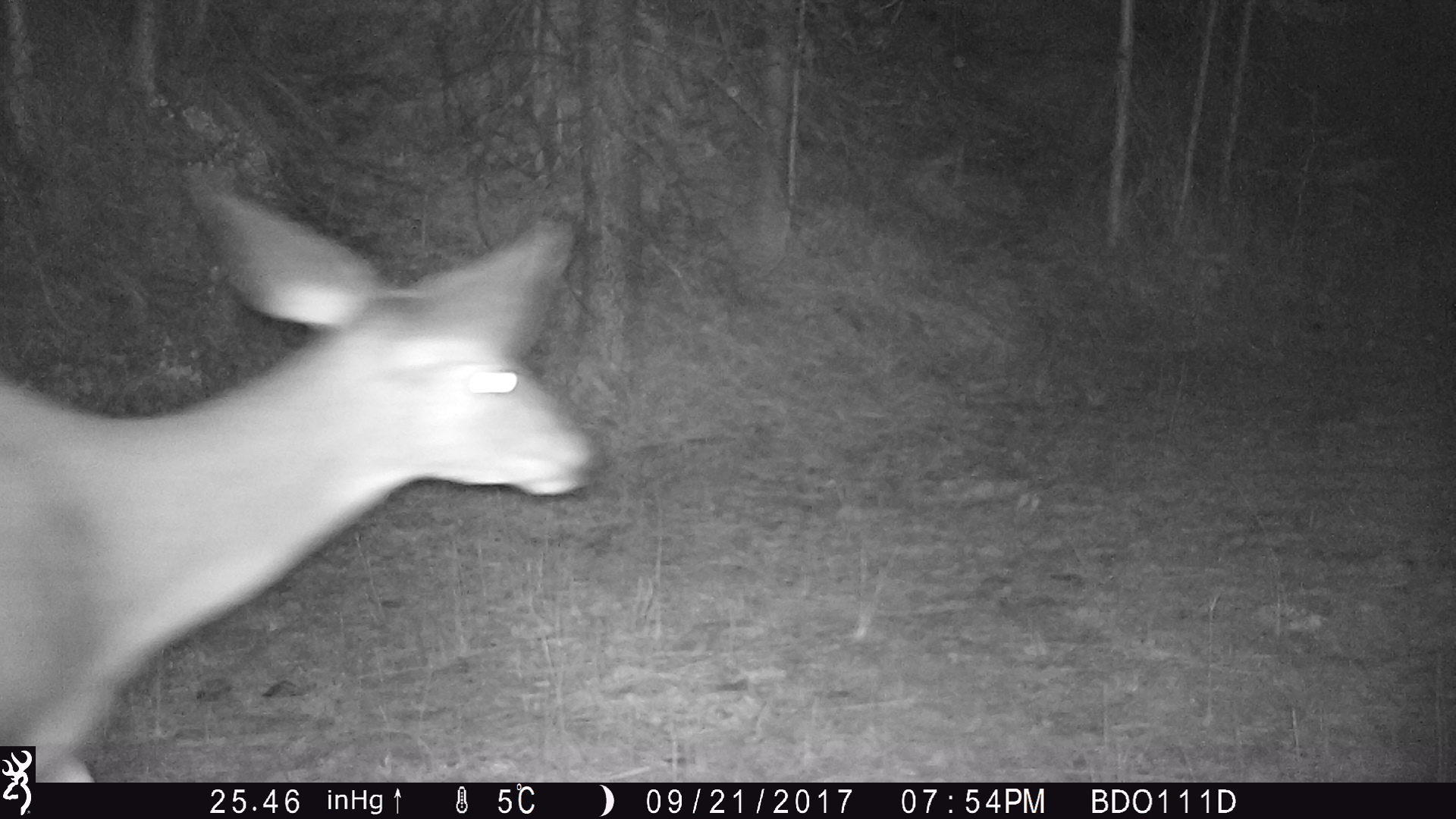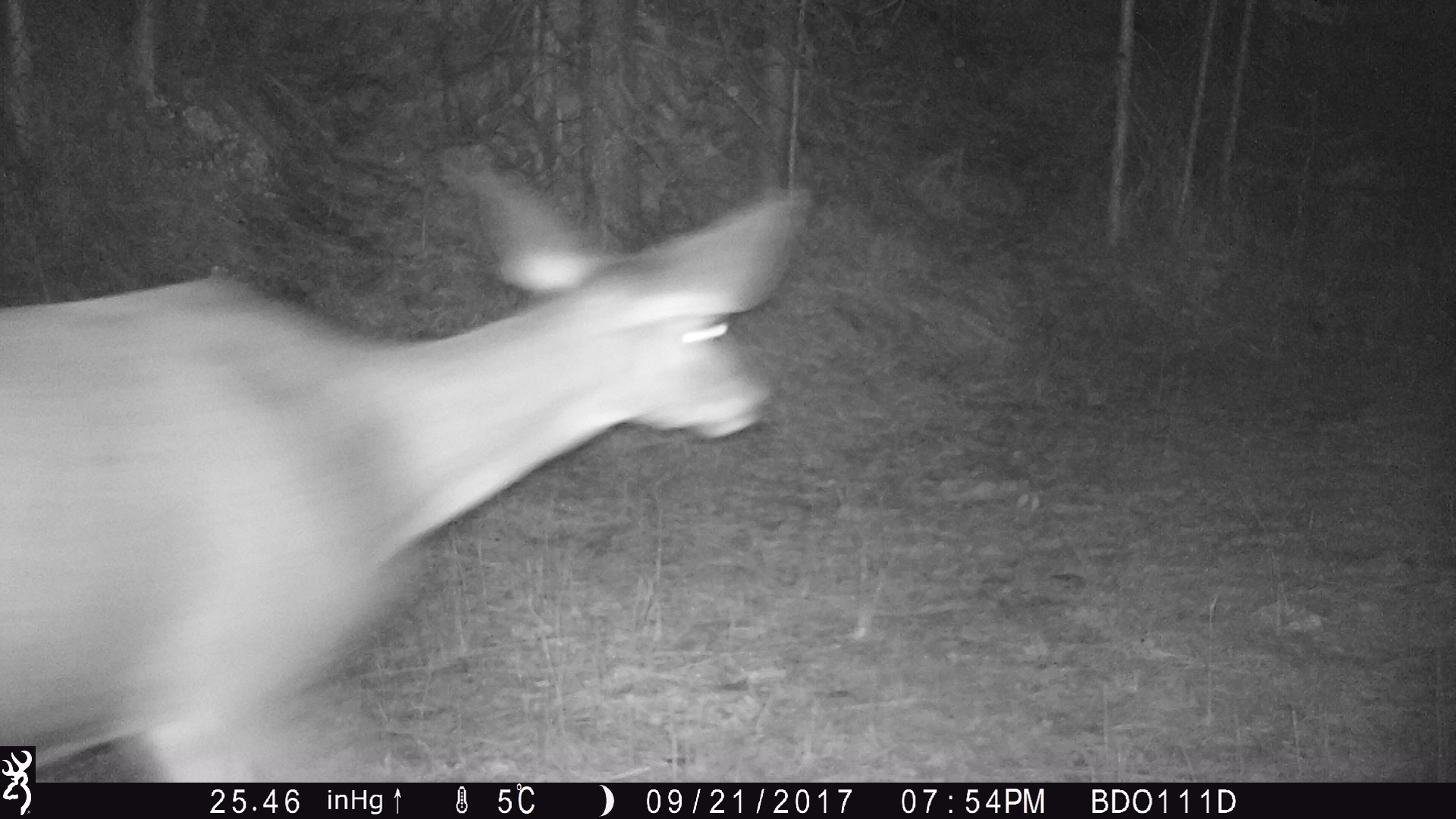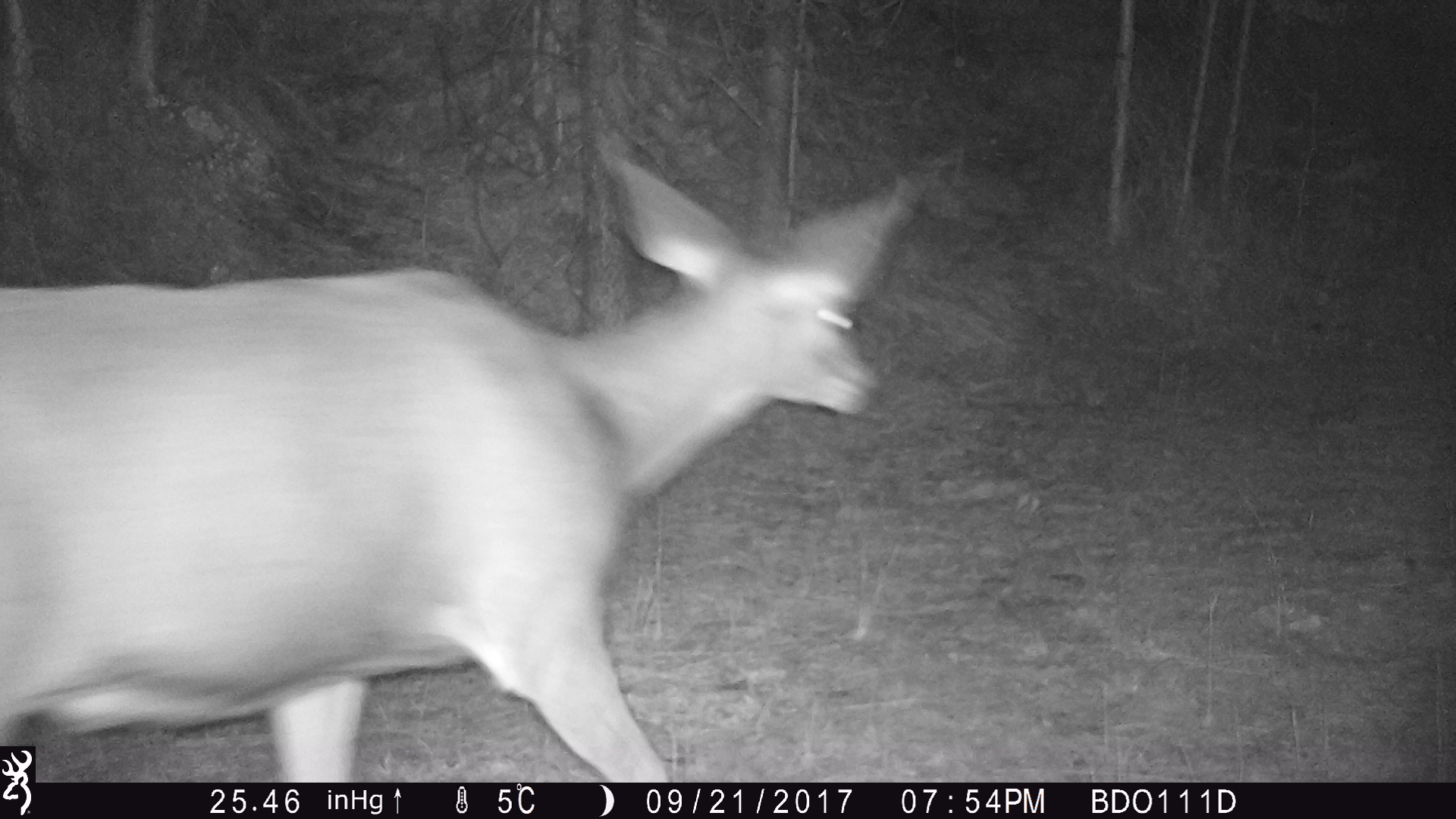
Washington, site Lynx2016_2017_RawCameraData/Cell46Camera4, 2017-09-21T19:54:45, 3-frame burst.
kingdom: Animalia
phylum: Chordata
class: Mammalia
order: Artiodactyla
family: Cervidae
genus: Odocoileus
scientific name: Odocoileus hemionus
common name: mule deer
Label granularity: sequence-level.